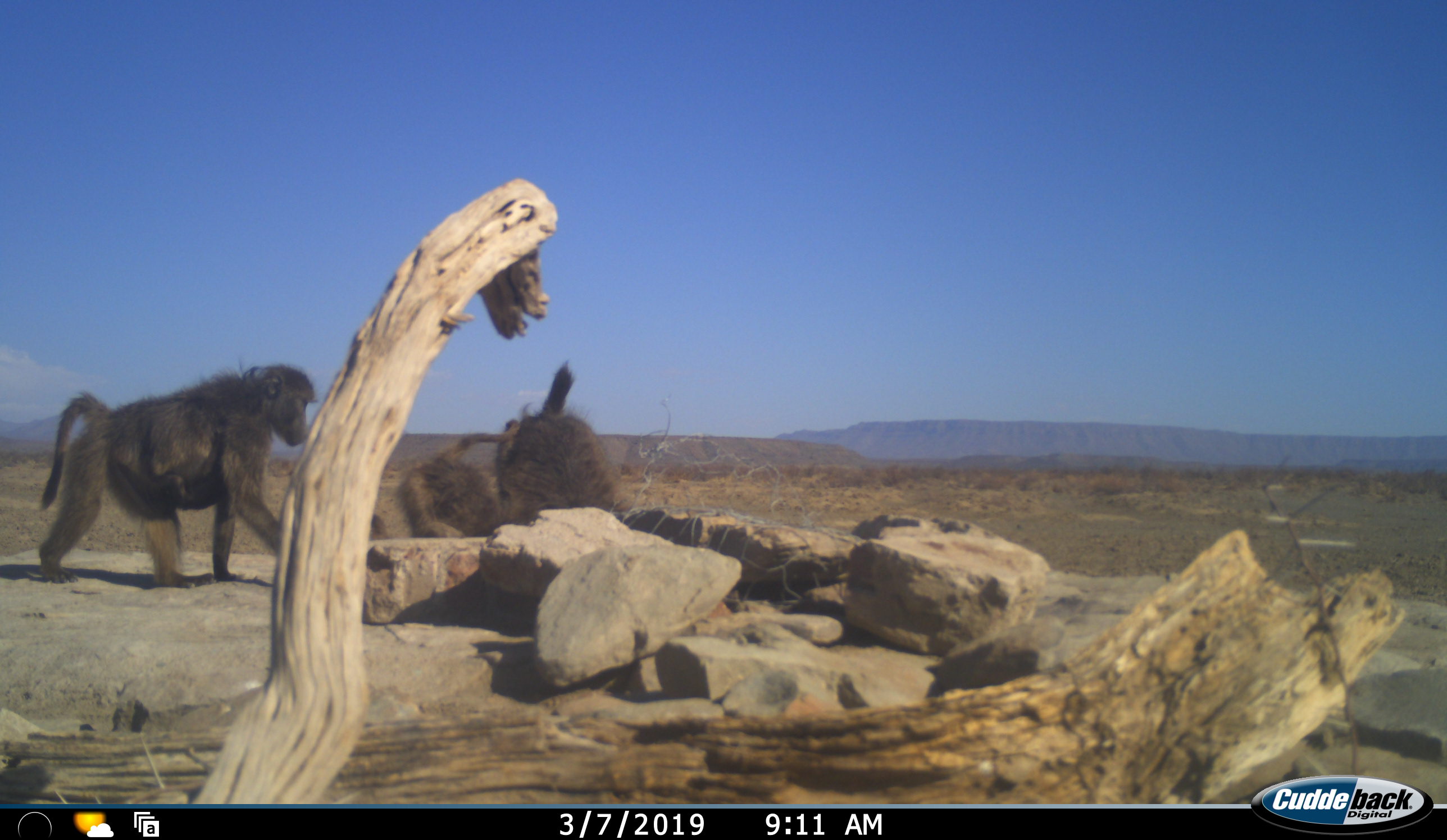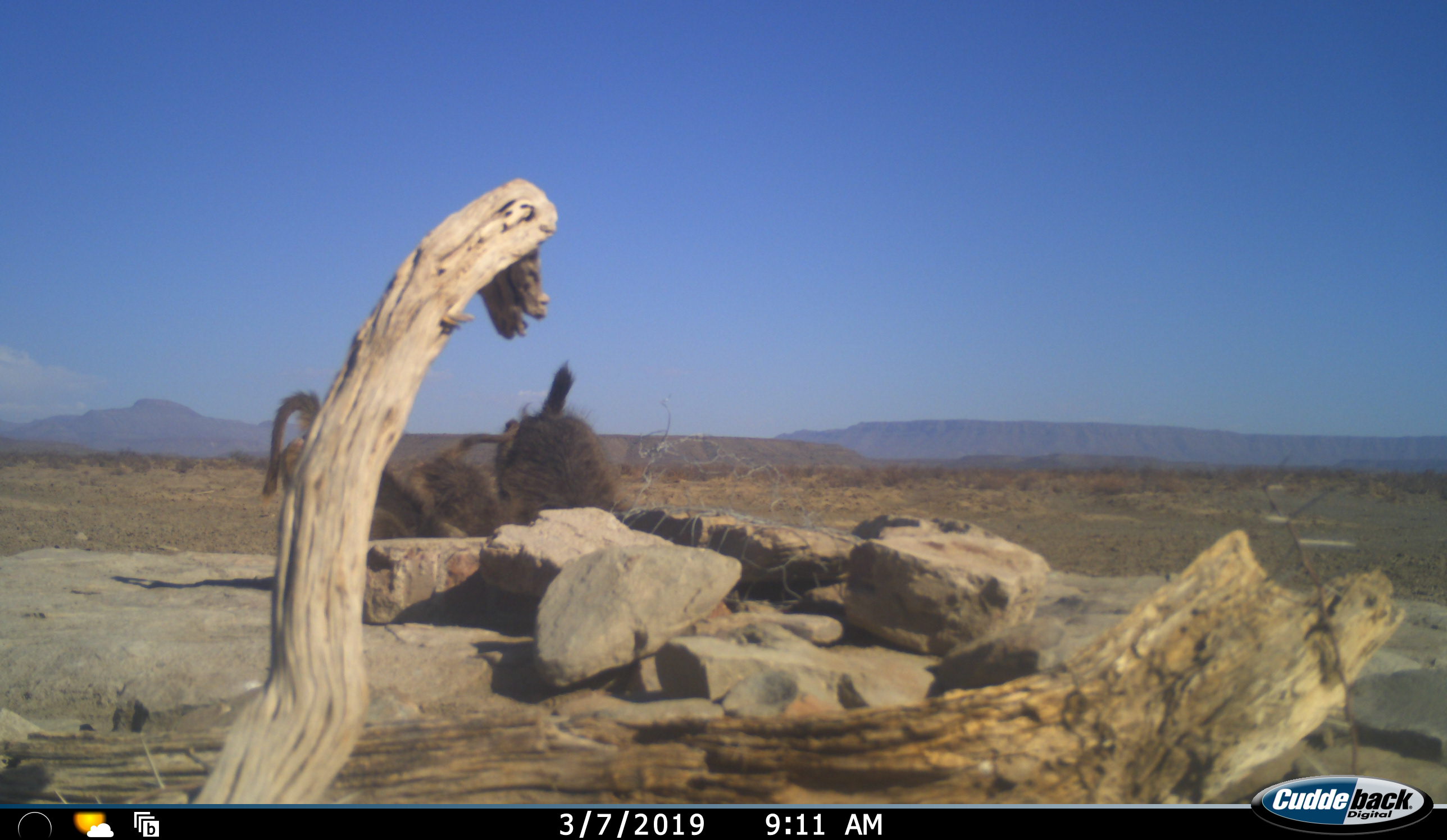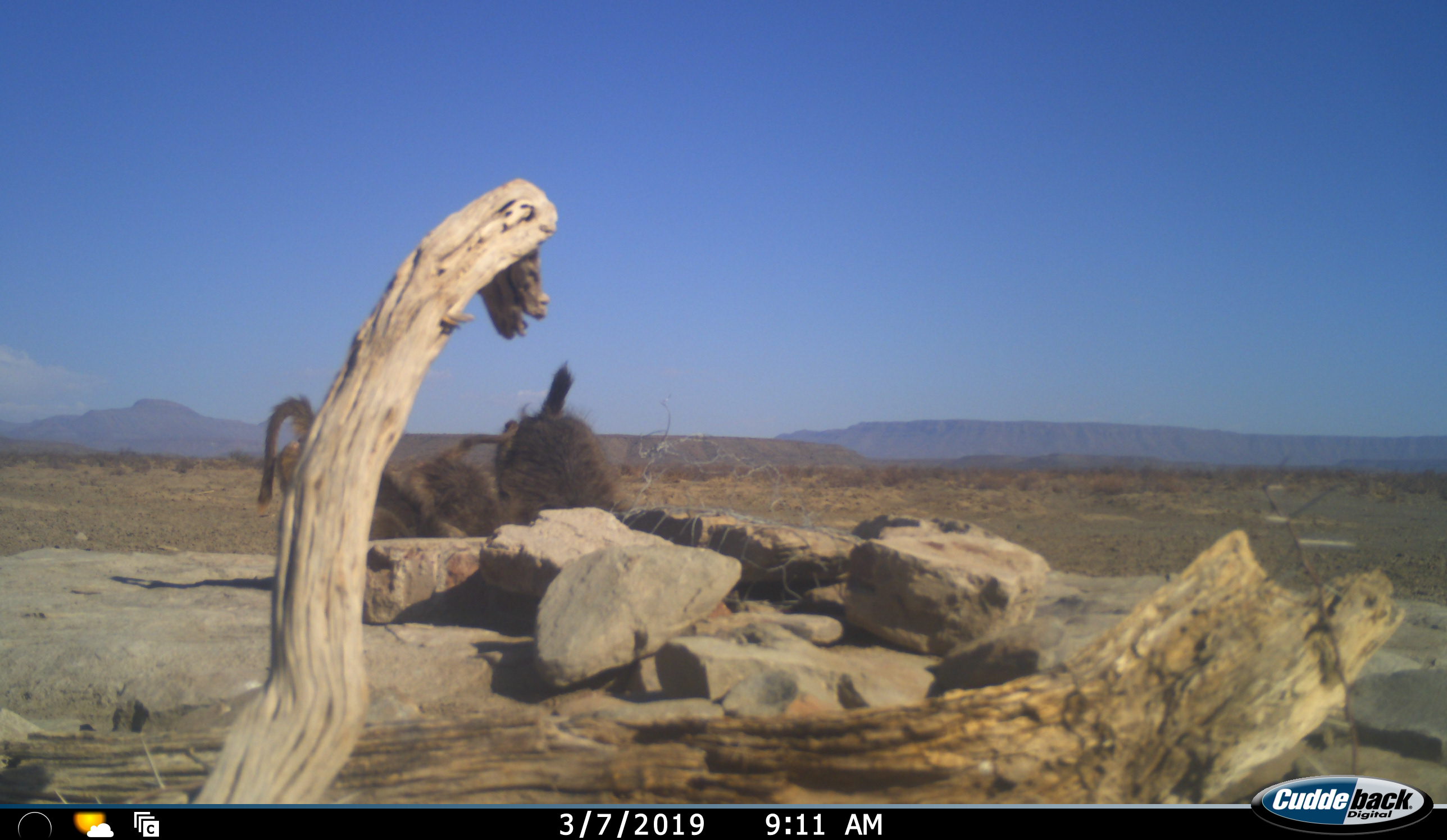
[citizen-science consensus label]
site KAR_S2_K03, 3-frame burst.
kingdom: Animalia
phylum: Chordata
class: Mammalia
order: Primates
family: Cercopithecidae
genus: Papio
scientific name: Papio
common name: baboon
Baboon (Papio), count 4. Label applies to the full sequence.